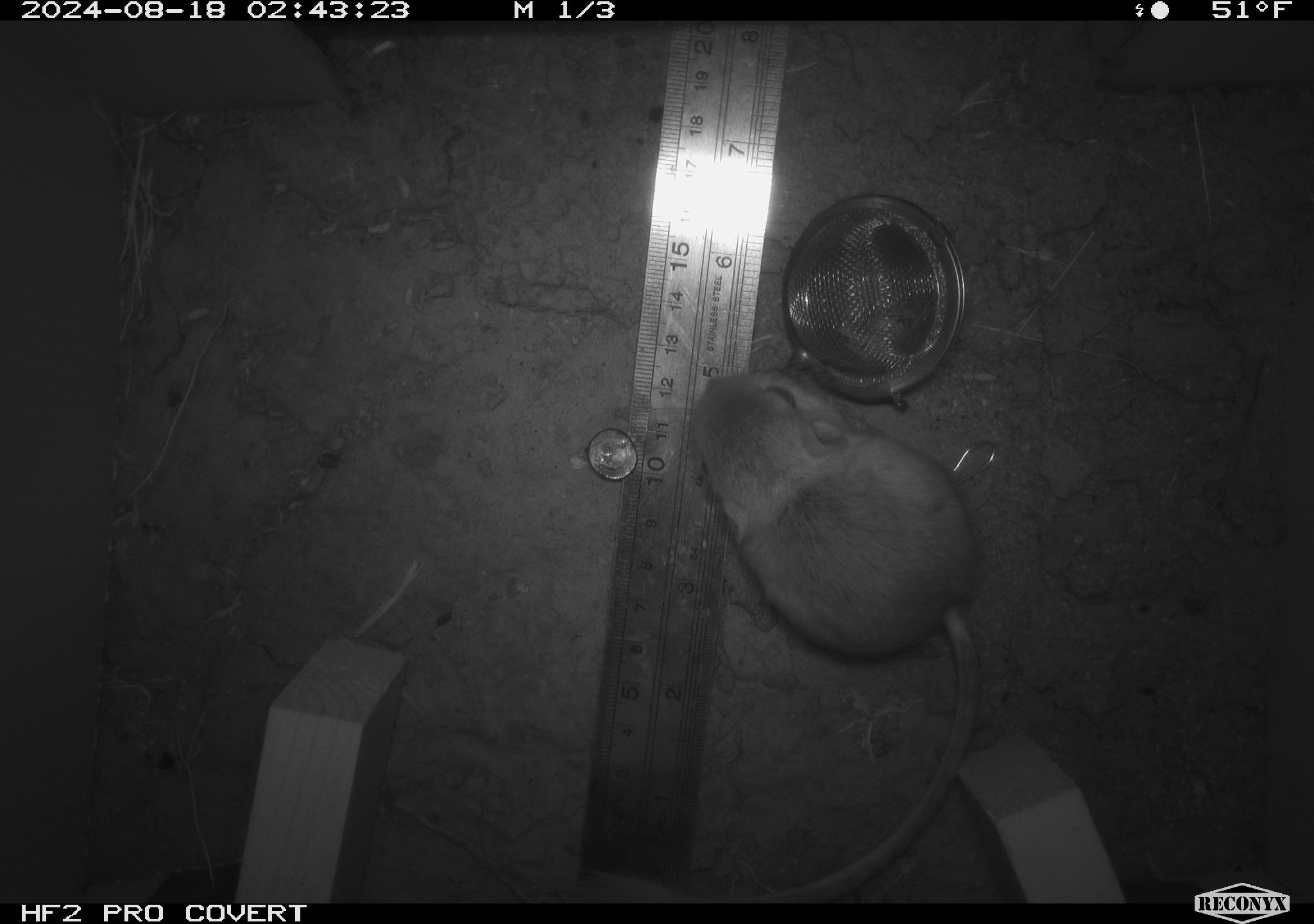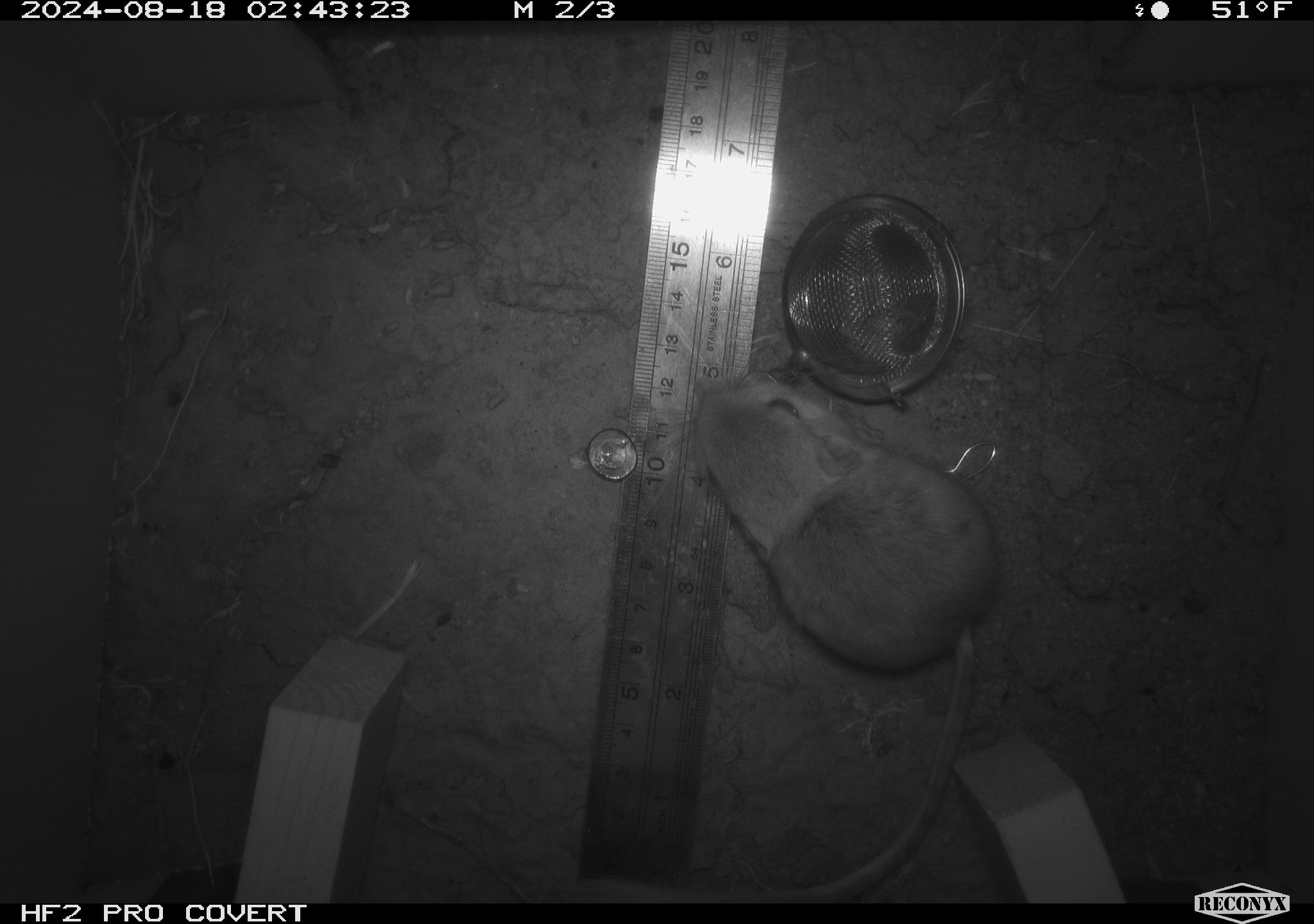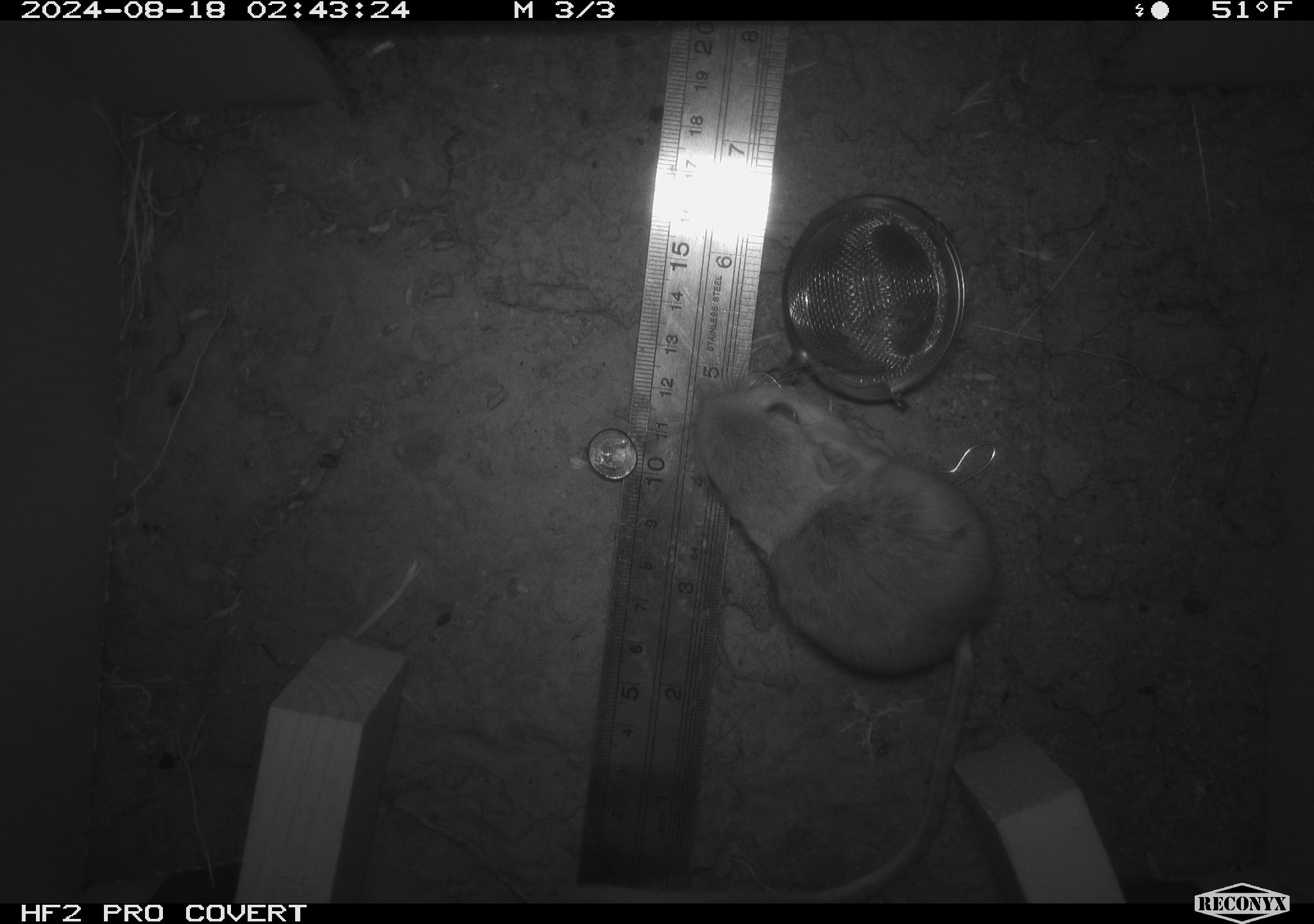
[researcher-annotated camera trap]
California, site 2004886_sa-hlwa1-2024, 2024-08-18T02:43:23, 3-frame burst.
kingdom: Animalia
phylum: Chordata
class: Mammalia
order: Rodentia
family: Heteromyidae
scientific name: Heteromyidae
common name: kangaroo rats and pocket mice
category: heteromyidae family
Heteromyidae family (kangaroo rats and pocket mice) (Heteromyidae).